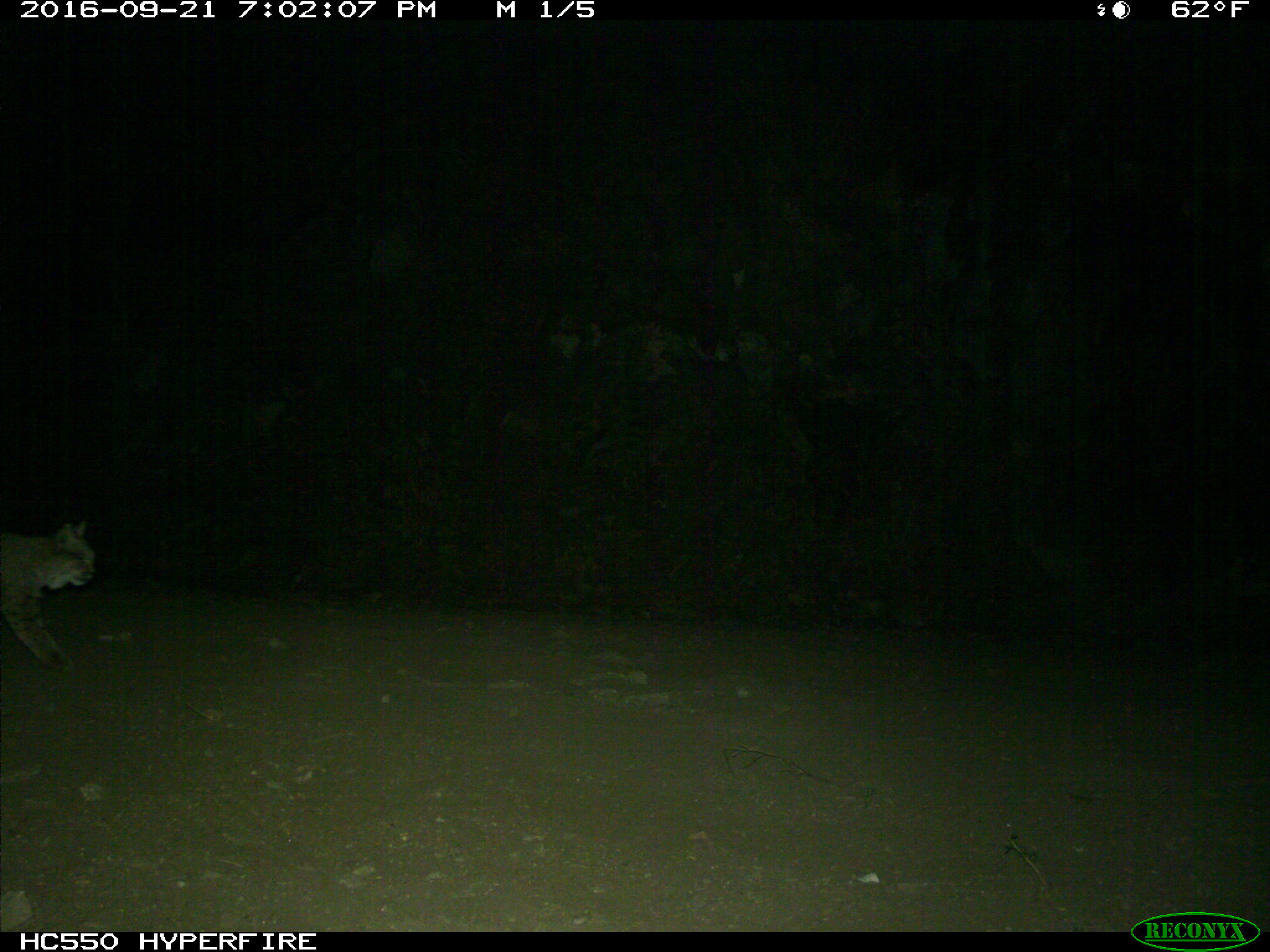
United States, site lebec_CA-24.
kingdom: Animalia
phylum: Chordata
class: Mammalia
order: Carnivora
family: Felidae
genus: Lynx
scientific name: Lynx rufus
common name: bobcat